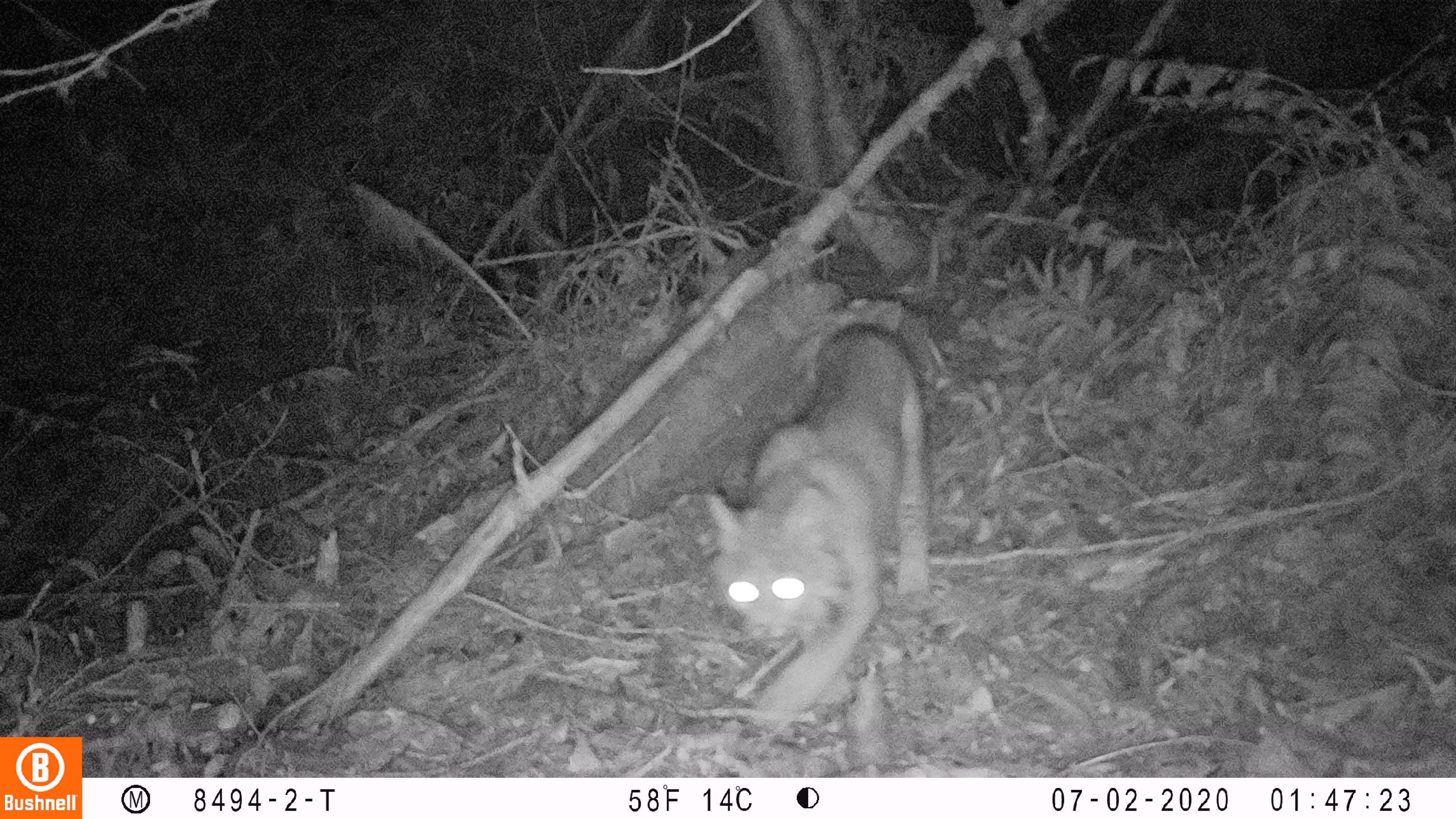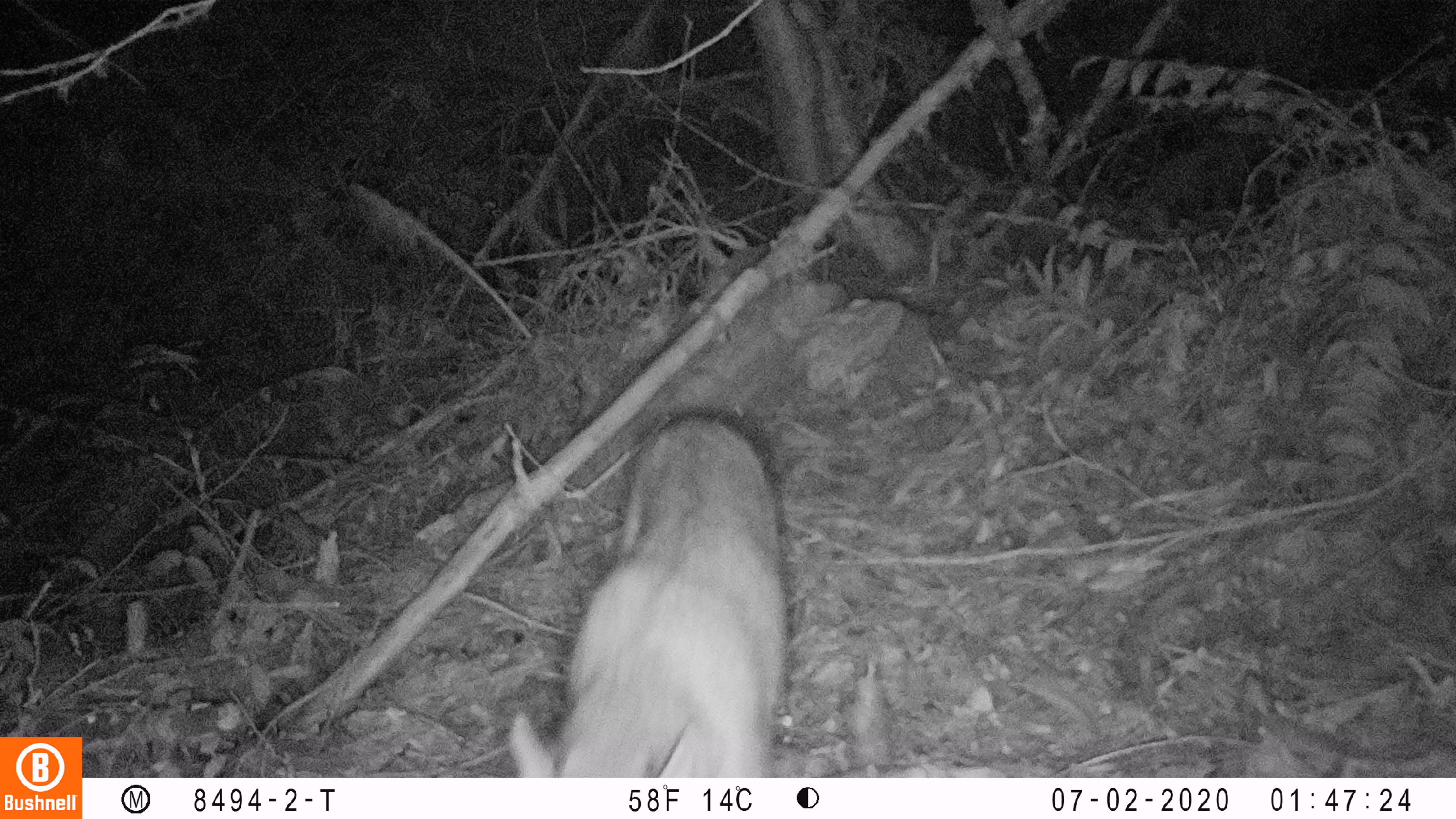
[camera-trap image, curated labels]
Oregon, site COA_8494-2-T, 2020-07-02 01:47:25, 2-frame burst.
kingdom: Animalia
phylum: Chordata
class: Mammalia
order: Carnivora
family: Felidae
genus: Lynx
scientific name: Lynx rufus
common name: bobcat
Bobcat (Lynx rufus).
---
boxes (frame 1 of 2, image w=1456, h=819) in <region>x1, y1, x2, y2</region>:
bobcat: <region>684, 312, 947, 740</region>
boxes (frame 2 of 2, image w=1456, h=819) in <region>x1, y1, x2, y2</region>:
bobcat: <region>489, 403, 805, 774</region>